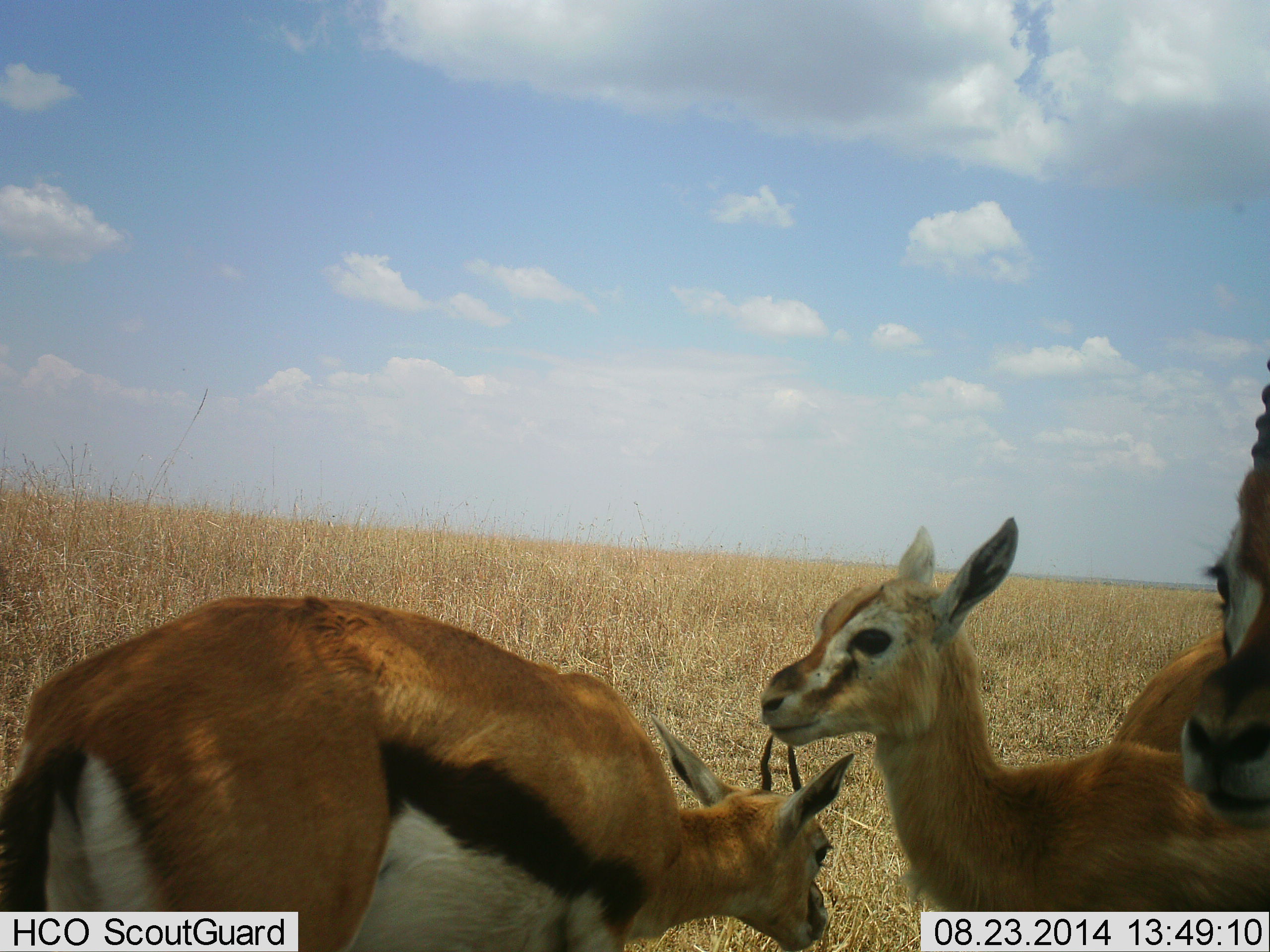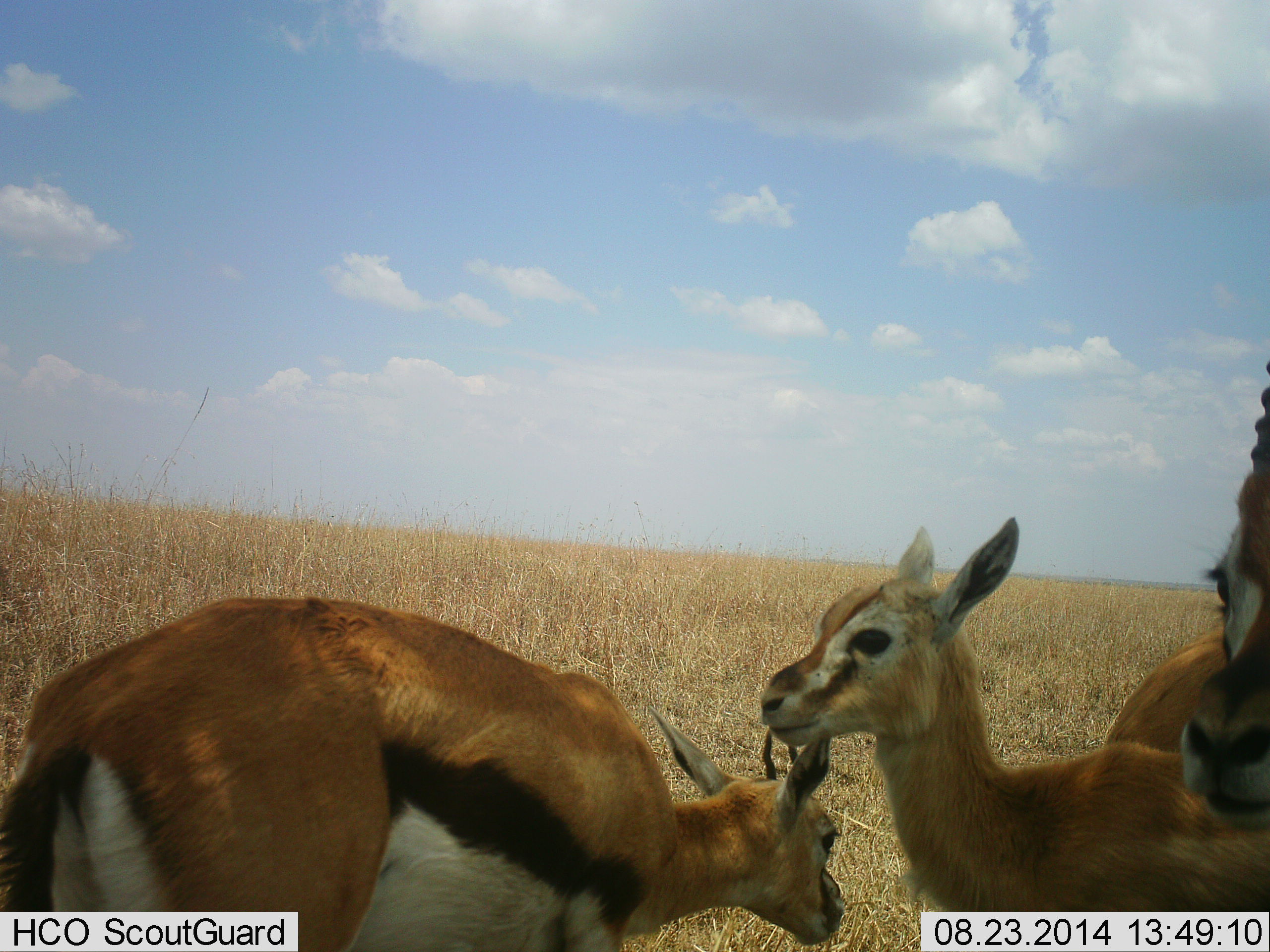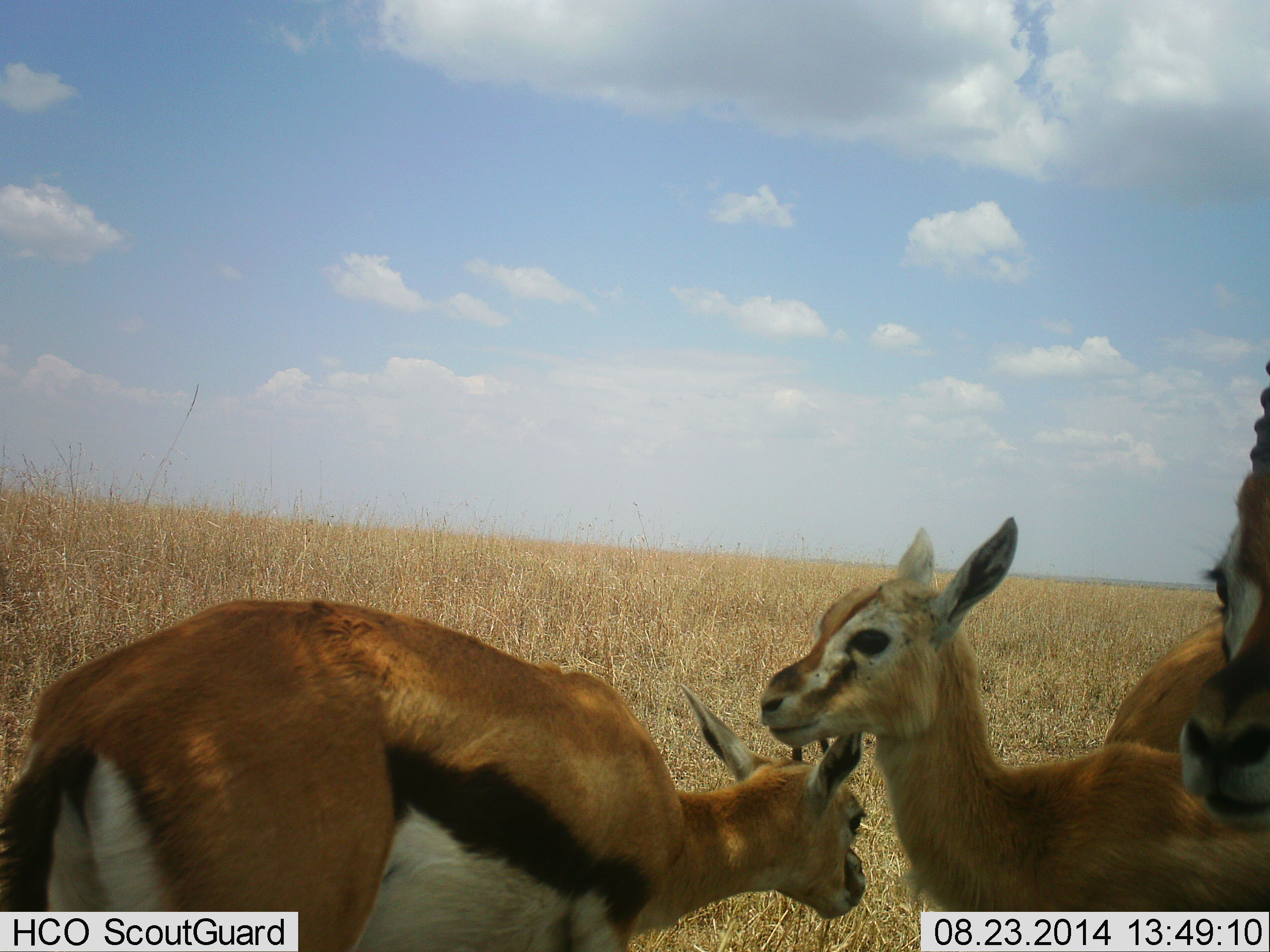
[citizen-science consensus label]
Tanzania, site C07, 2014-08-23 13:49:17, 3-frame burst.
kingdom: Animalia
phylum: Chordata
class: Mammalia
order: Artiodactyla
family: Bovidae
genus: Eudorcas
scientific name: Eudorcas thomsonii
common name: thomson's gazelle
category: gazellethomsons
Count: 3.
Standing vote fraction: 80%.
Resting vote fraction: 20%.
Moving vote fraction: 10%.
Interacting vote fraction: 0%.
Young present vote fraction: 50%.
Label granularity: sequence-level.